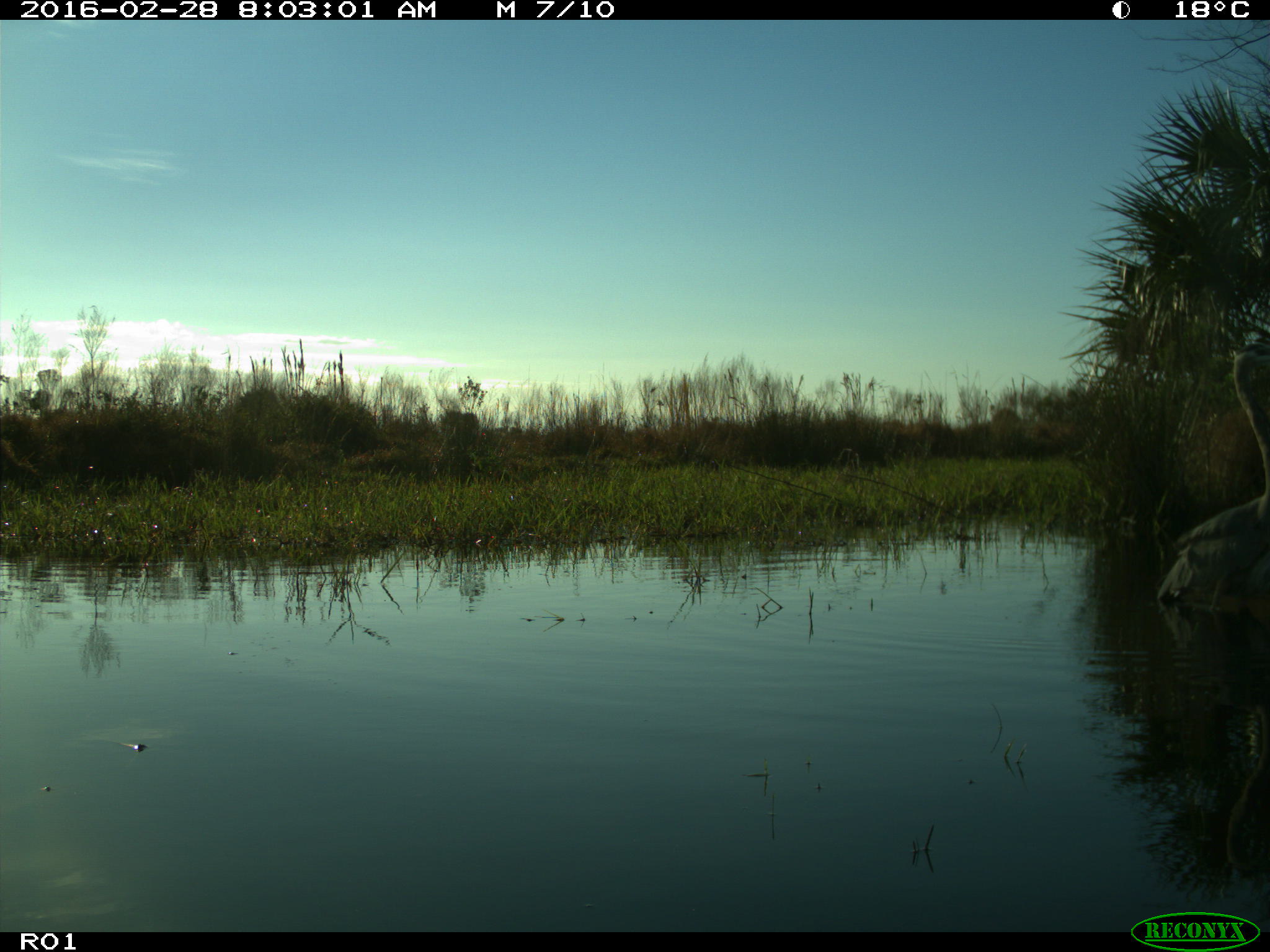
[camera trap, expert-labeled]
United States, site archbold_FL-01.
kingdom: Animalia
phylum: Chordata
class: Aves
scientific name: Aves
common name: birds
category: unidentified bird